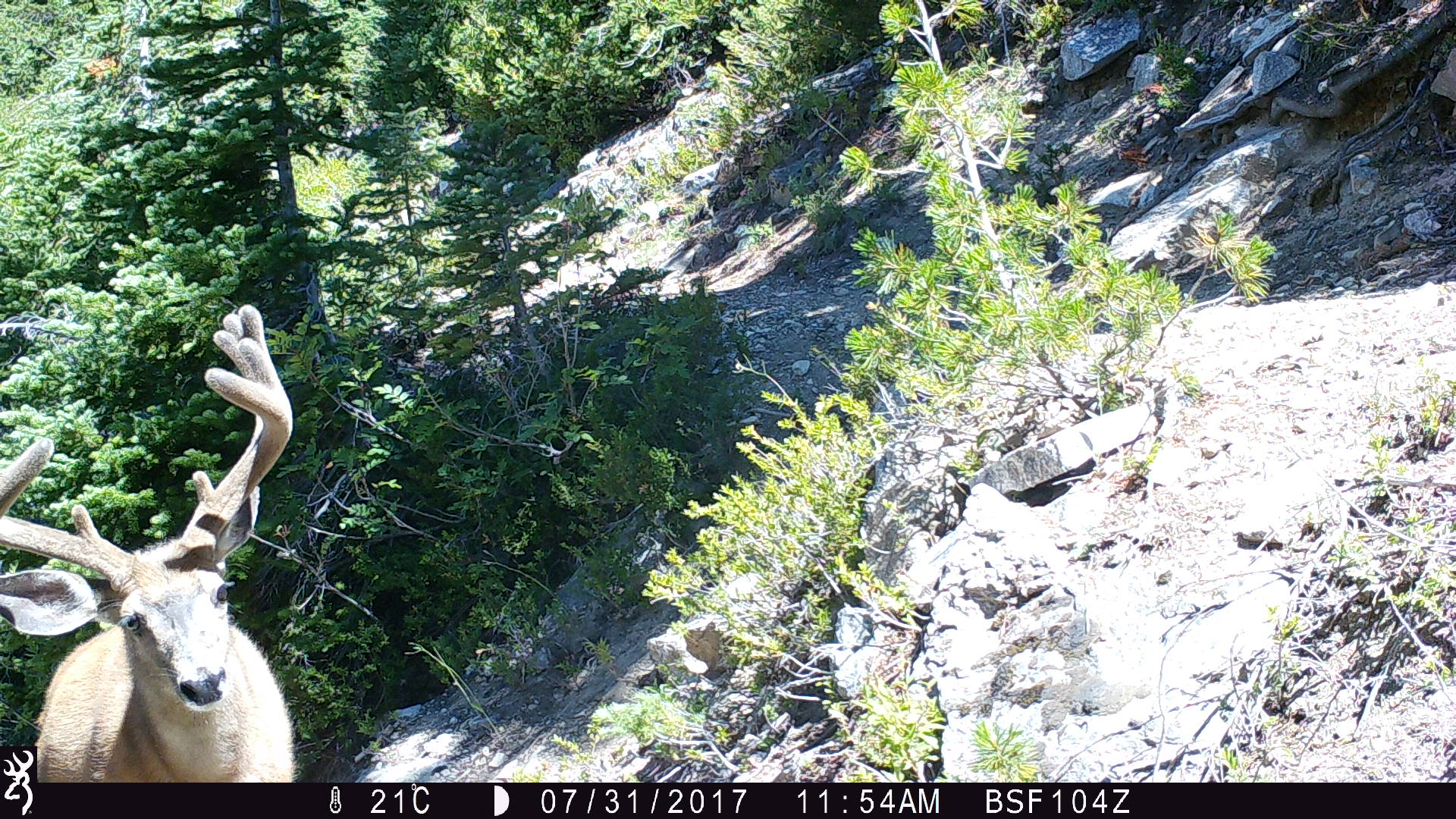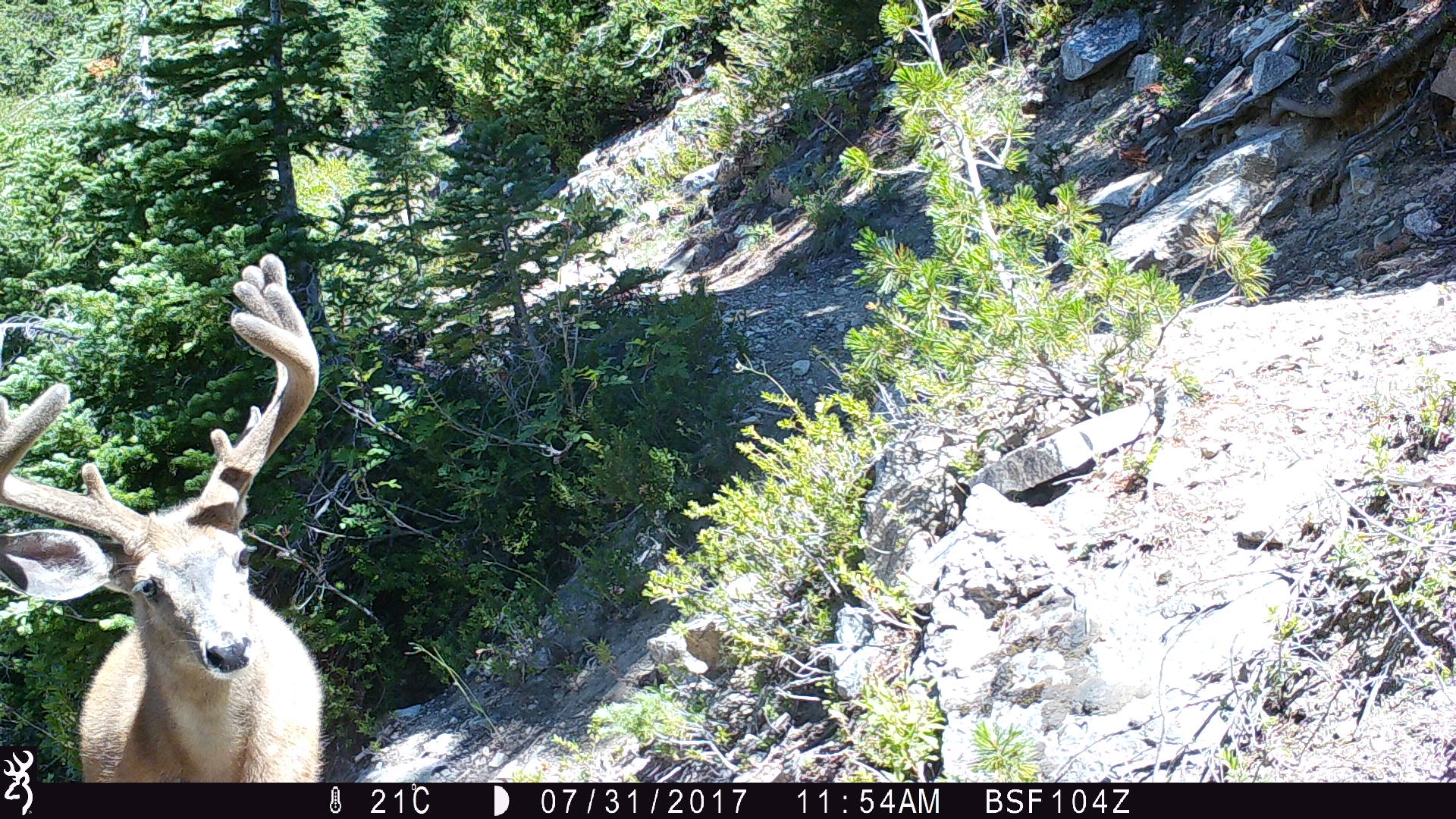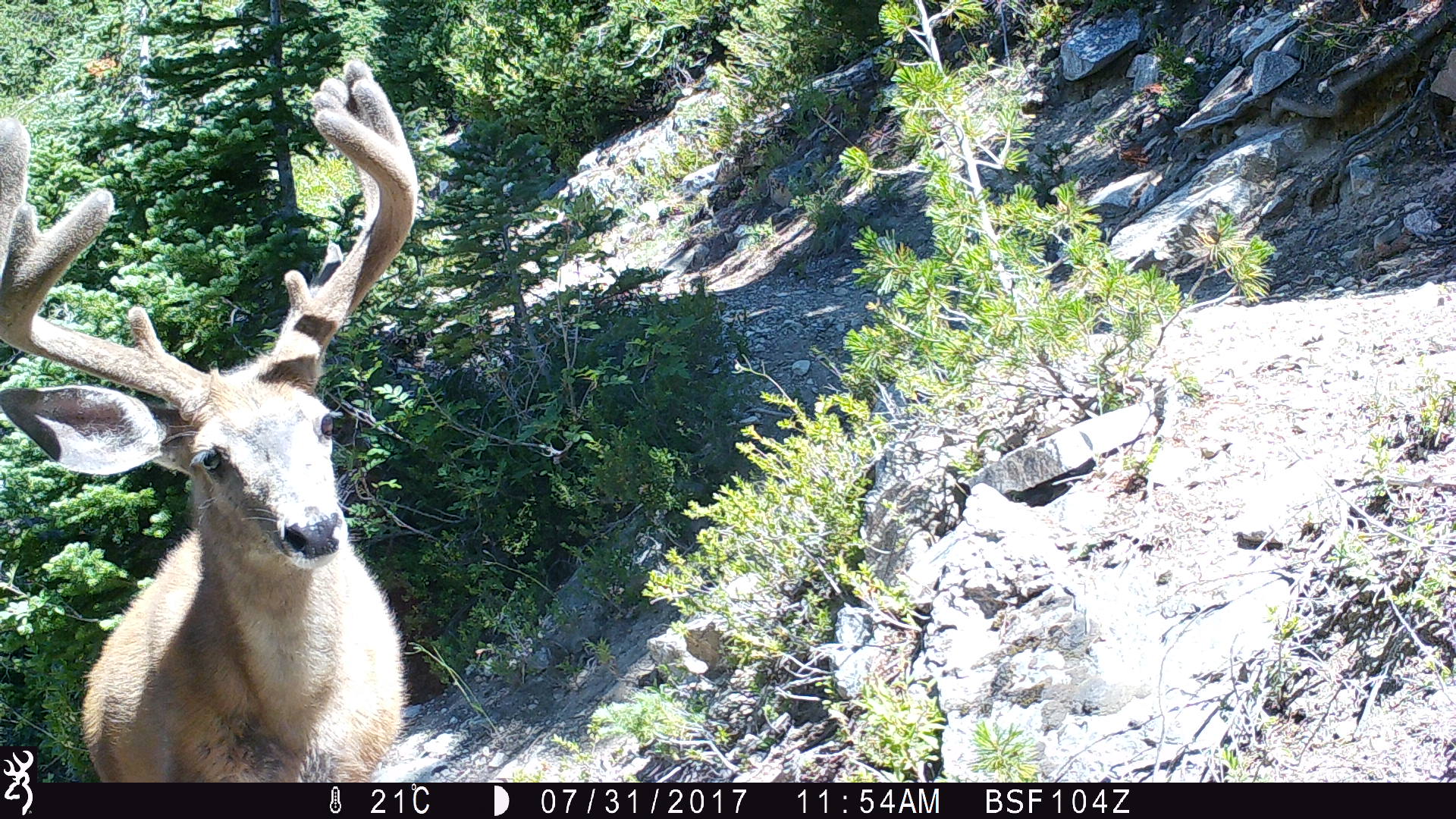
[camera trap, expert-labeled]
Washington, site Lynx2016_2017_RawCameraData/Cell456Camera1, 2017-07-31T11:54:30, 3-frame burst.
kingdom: Animalia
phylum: Chordata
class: Mammalia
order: Artiodactyla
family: Cervidae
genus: Odocoileus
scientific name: Odocoileus hemionus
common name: mule deer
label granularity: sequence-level